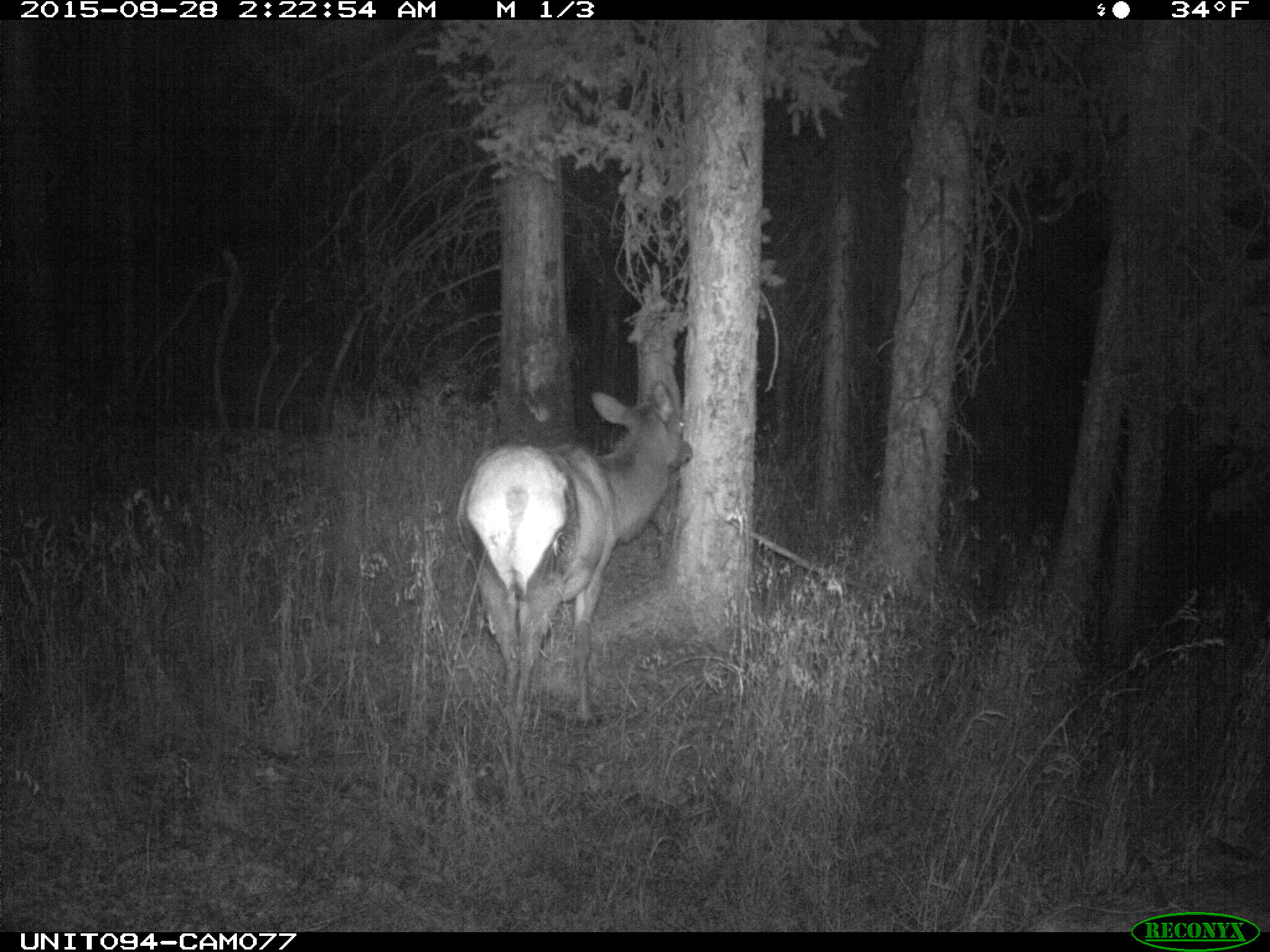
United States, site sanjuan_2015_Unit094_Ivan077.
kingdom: Animalia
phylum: Chordata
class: Mammalia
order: Artiodactyla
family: Cervidae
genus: Cervus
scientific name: Cervus elaphus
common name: red deer